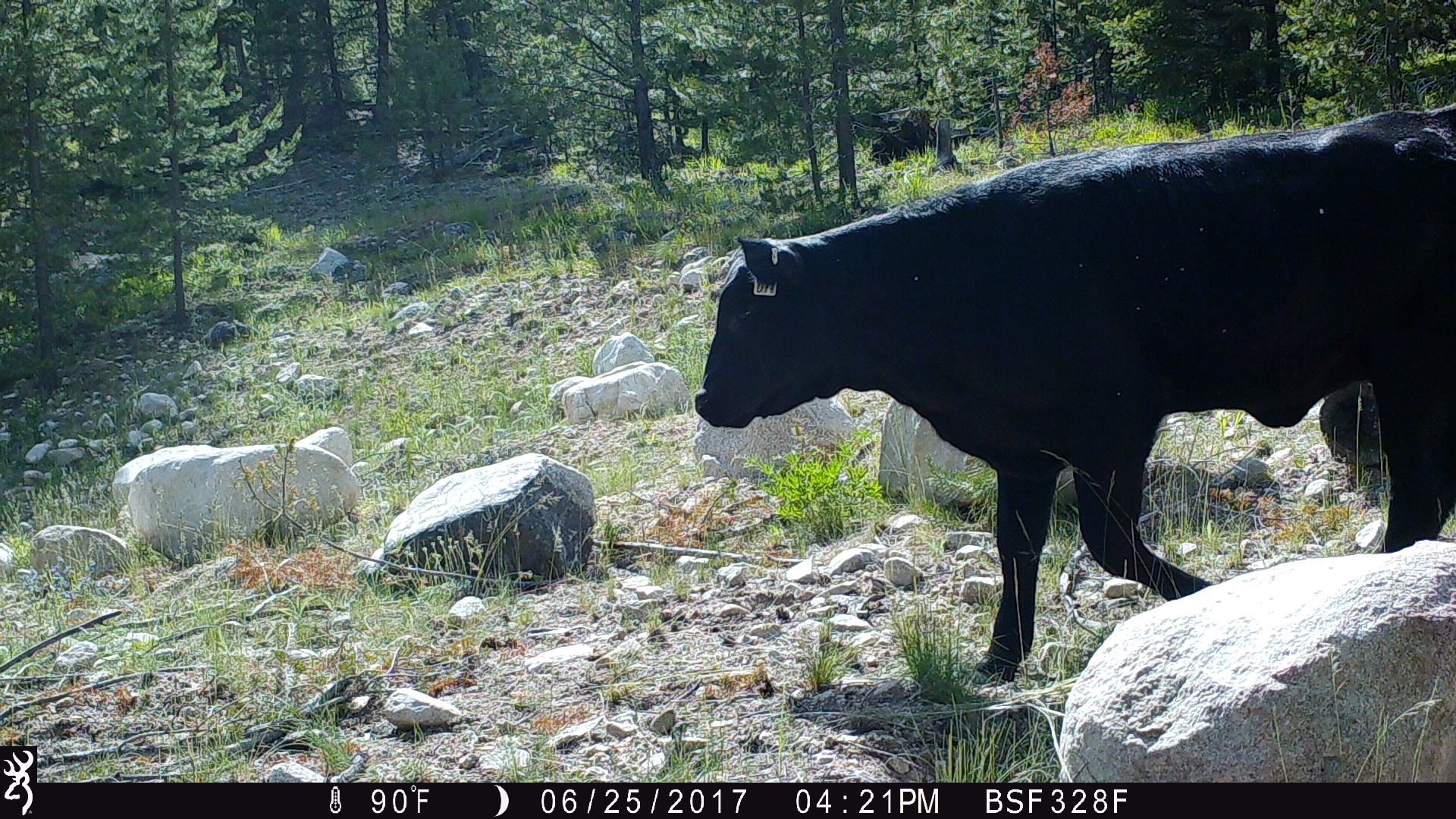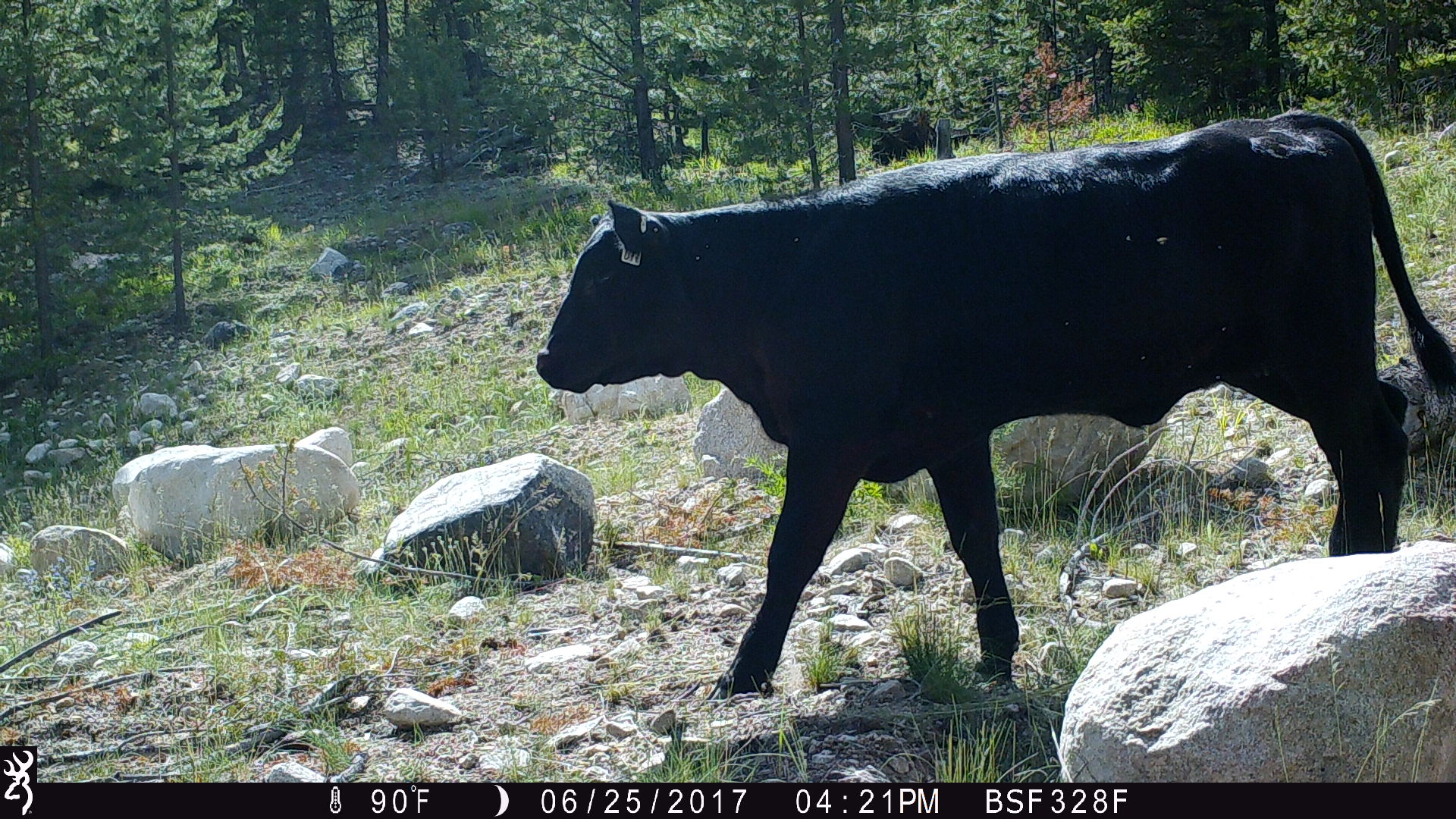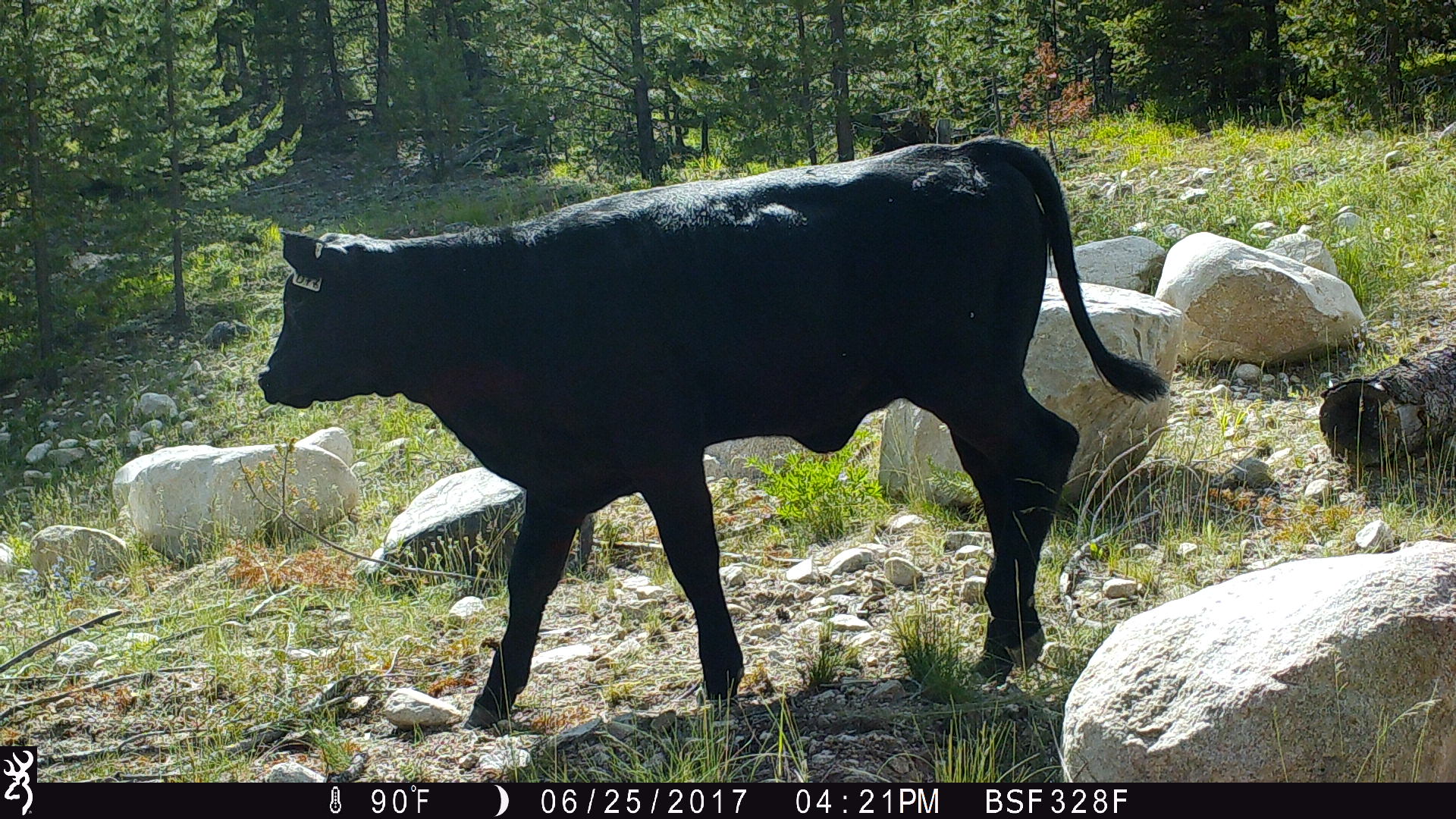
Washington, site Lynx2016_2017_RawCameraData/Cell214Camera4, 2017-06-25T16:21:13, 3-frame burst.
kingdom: Animalia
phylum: Chordata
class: Mammalia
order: Artiodactyla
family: Bovidae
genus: Bos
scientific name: Bos taurus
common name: domestic cattle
Domestic cattle (Bos taurus). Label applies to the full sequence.